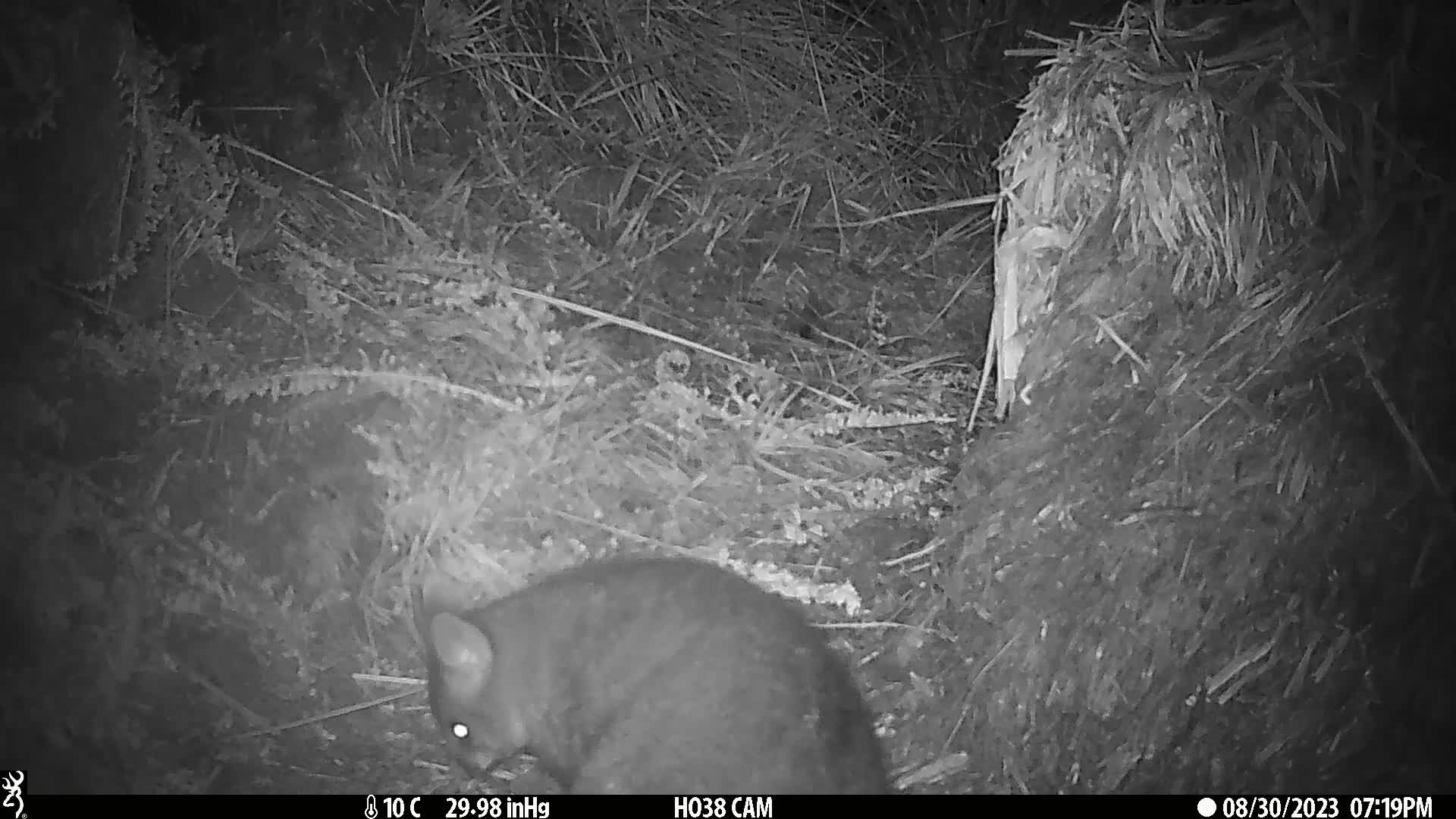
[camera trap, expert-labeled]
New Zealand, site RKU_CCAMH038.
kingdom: Animalia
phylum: Chordata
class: Mammalia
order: Diprotodontia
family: Phalangeridae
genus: Trichosurus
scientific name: Trichosurus vulpecula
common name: common brushtail possum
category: possum